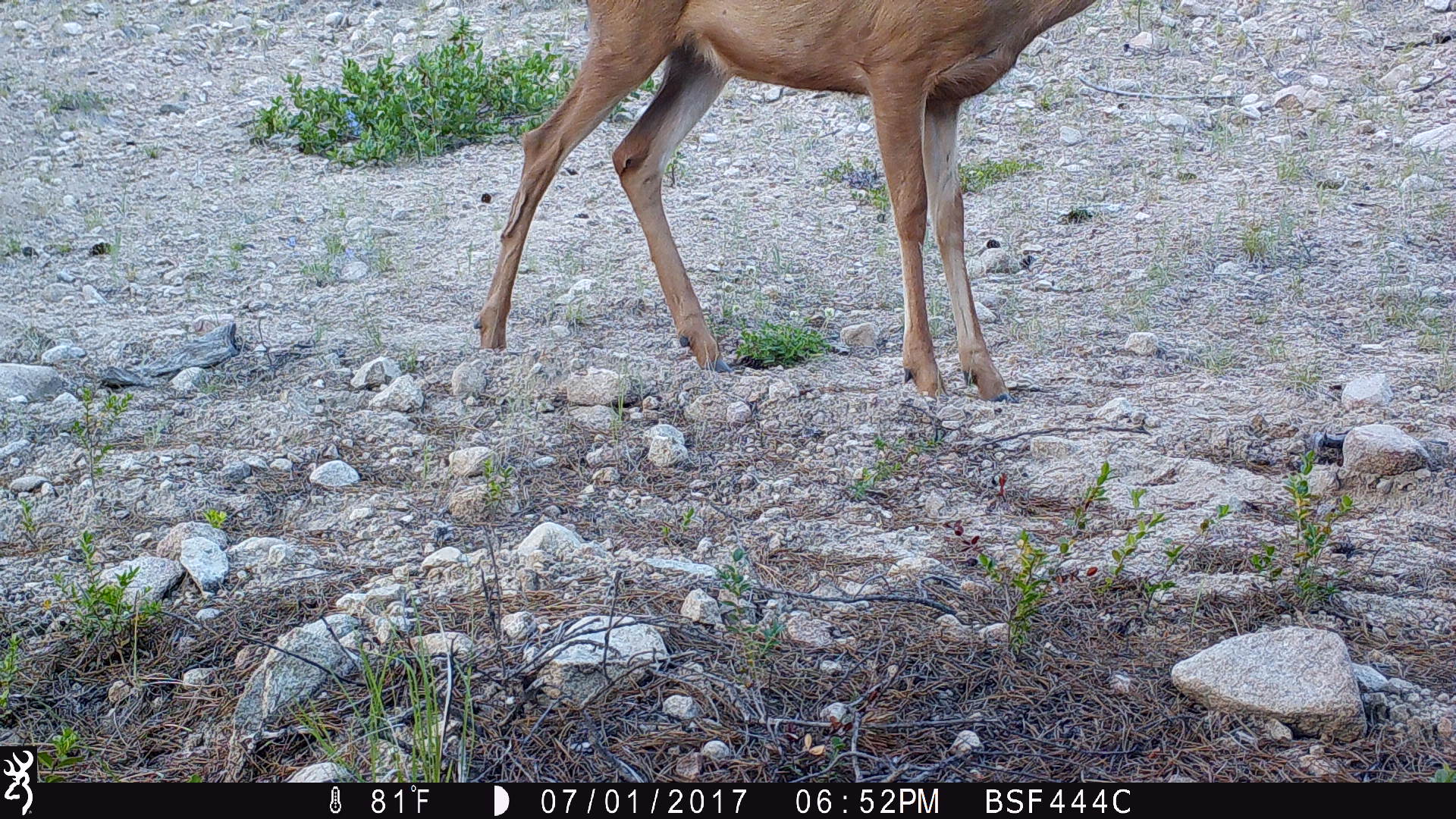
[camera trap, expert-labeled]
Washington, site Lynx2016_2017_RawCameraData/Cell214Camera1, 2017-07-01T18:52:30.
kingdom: Animalia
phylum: Chordata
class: Mammalia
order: Artiodactyla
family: Cervidae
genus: Odocoileus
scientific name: Odocoileus hemionus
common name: mule deer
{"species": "Odocoileus hemionus (mule deer)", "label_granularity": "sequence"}